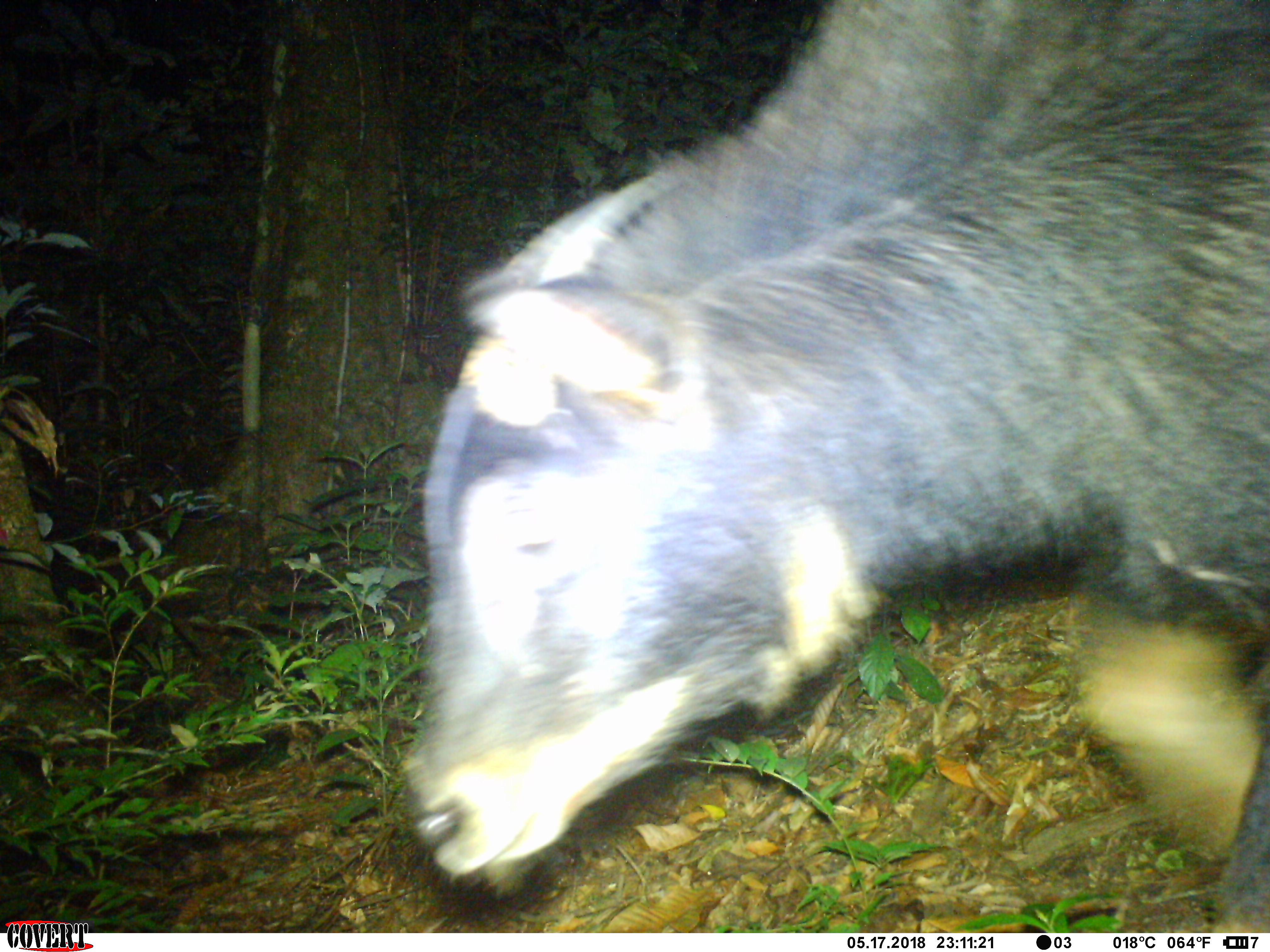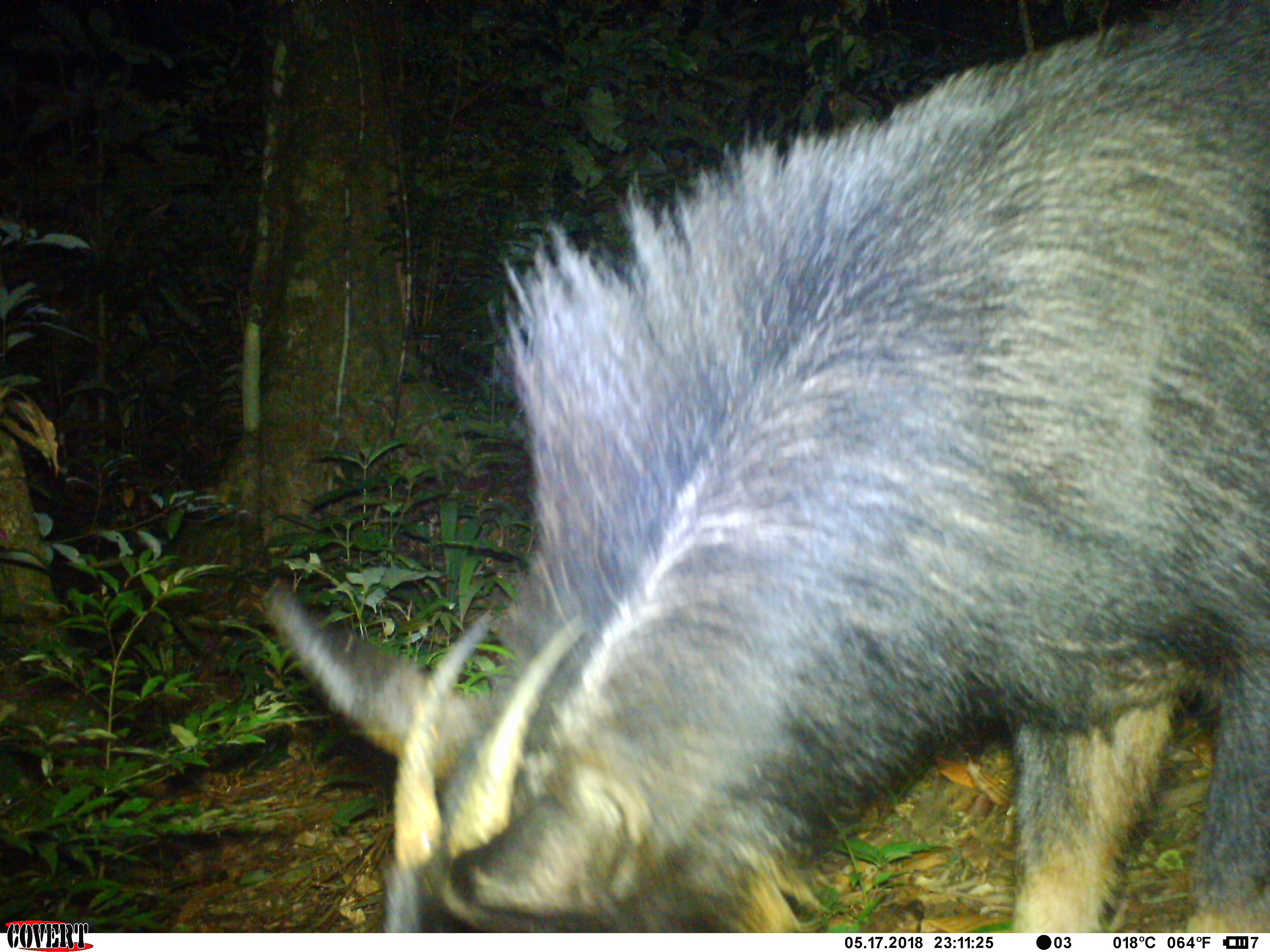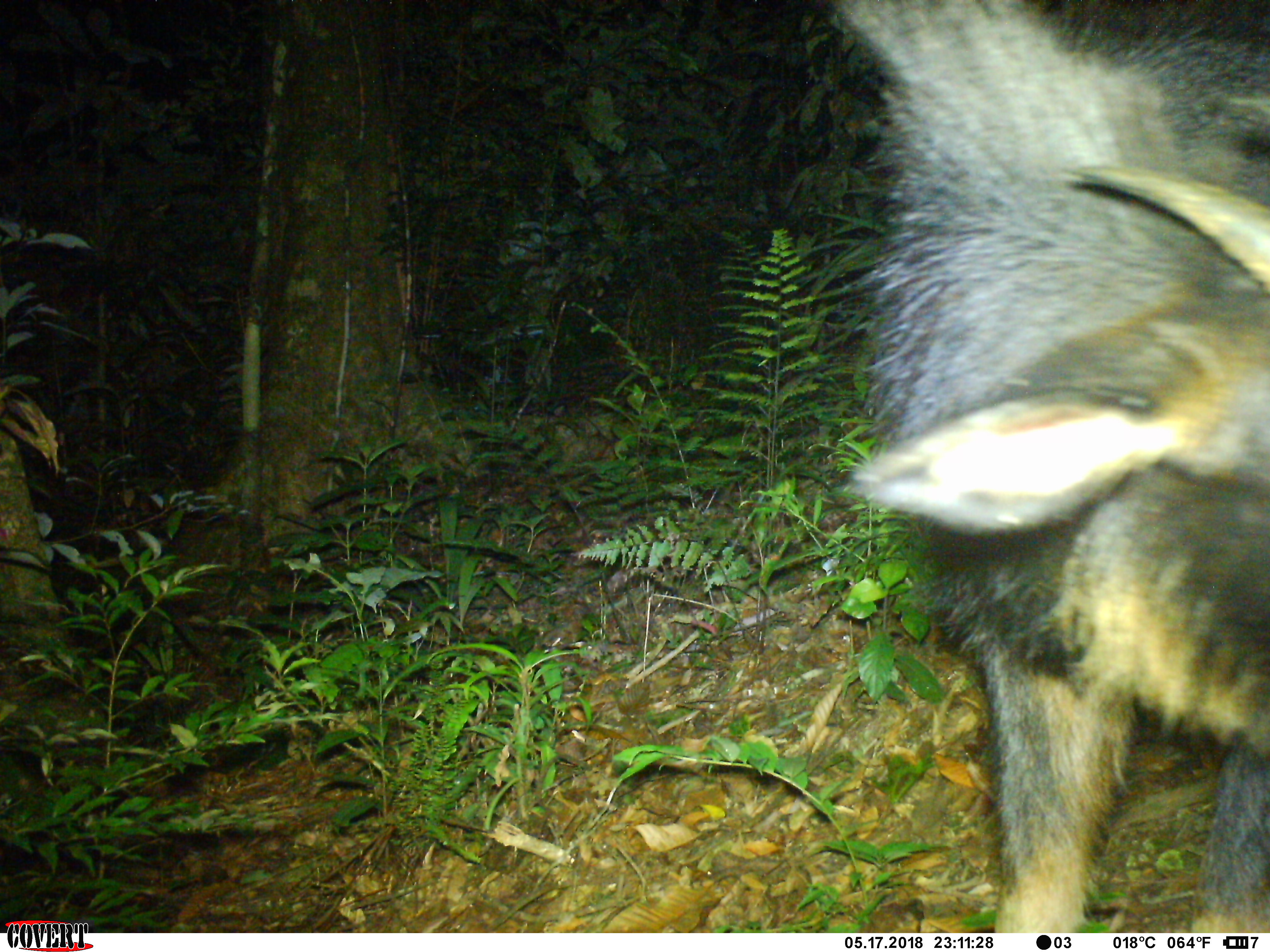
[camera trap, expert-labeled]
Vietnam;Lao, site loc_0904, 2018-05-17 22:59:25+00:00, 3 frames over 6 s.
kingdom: Animalia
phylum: Chordata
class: Mammalia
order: Artiodactyla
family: Bovidae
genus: Capricornis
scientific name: Capricornis sumatraensis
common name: chinese serow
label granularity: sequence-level